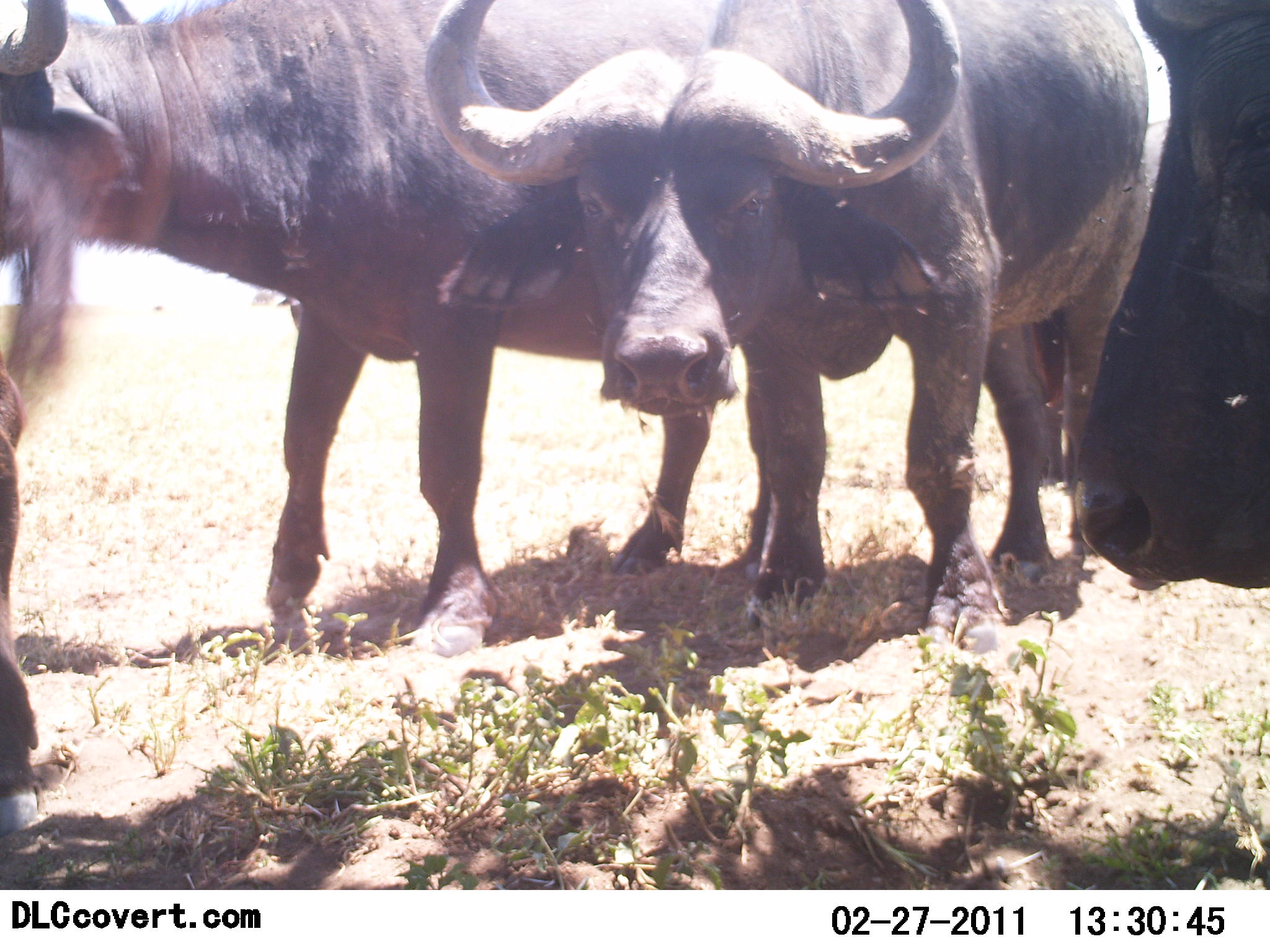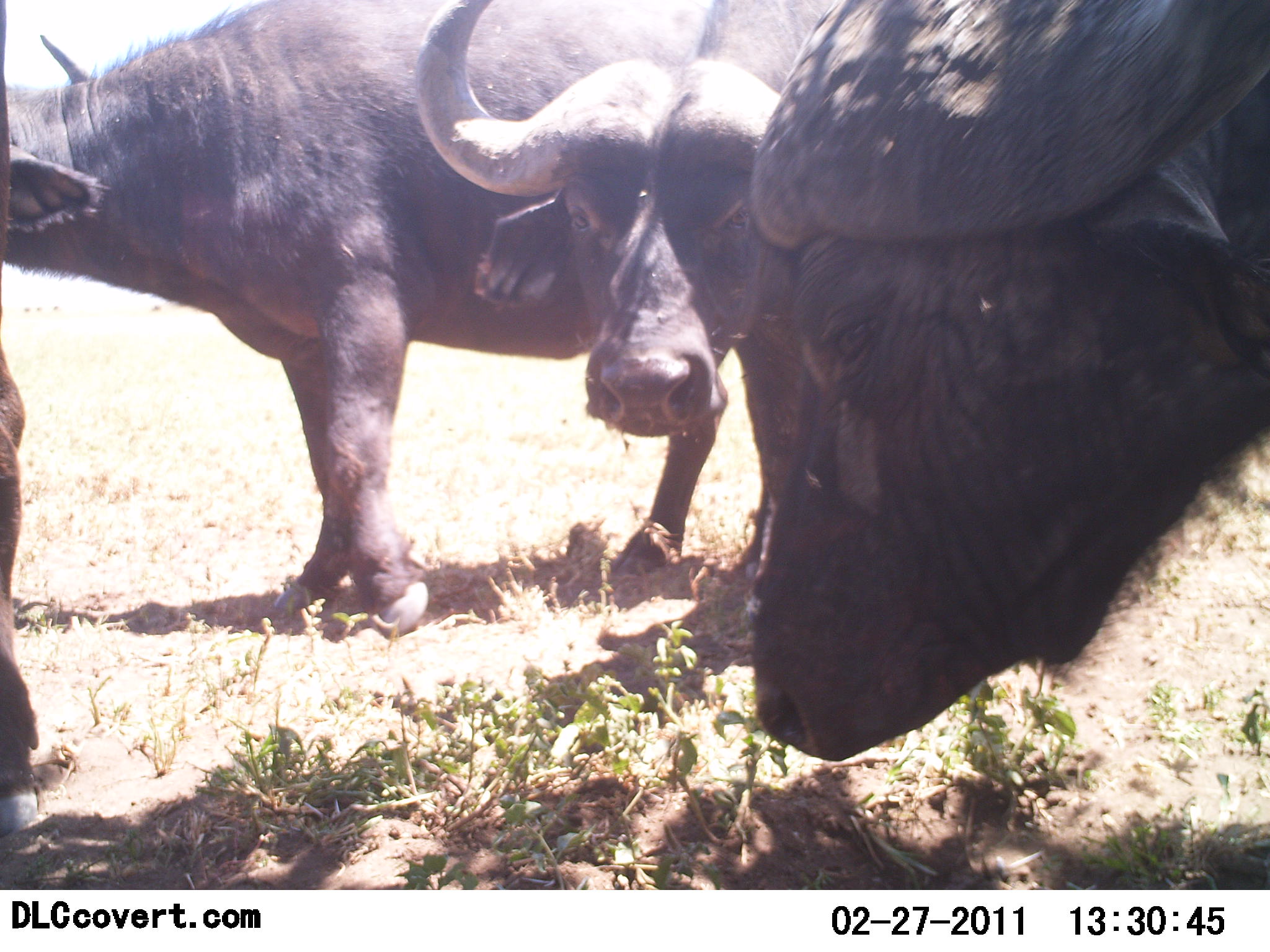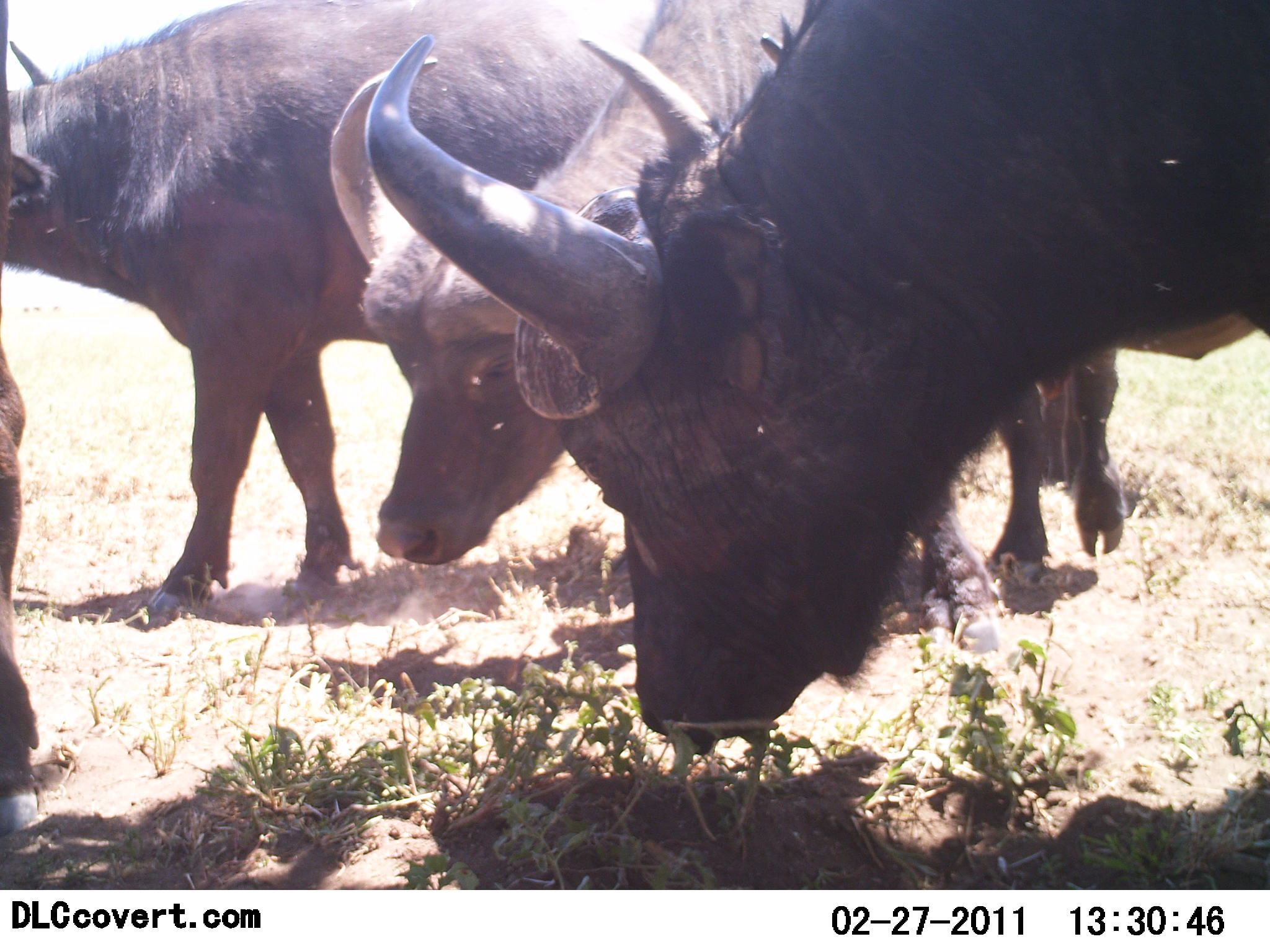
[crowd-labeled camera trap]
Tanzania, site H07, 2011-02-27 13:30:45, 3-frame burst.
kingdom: Animalia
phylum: Chordata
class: Mammalia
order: Artiodactyla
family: Bovidae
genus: Syncerus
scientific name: Syncerus caffer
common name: cape buffalo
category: buffalo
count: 4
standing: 29%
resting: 0%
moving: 57%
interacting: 0%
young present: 0%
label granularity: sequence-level